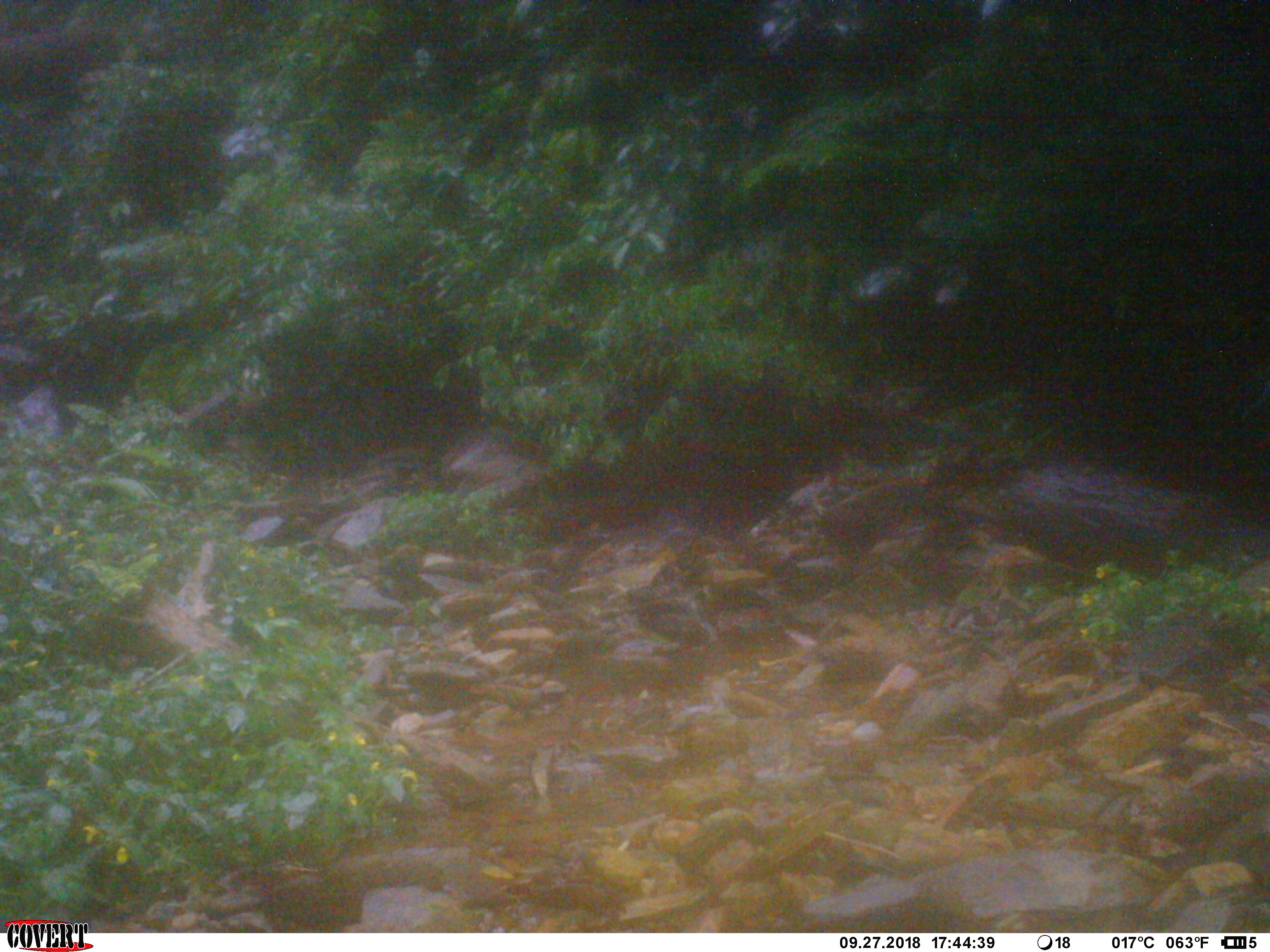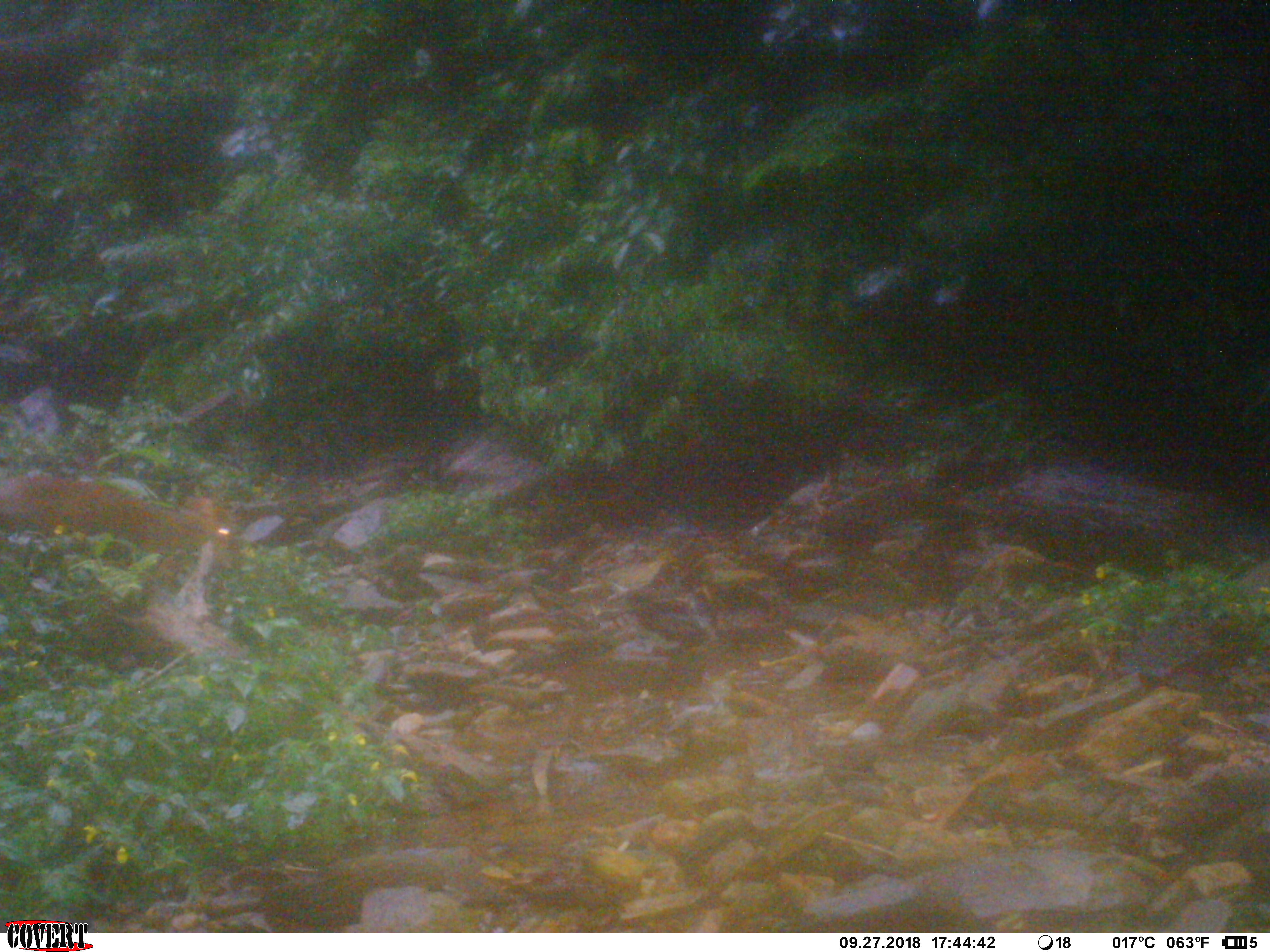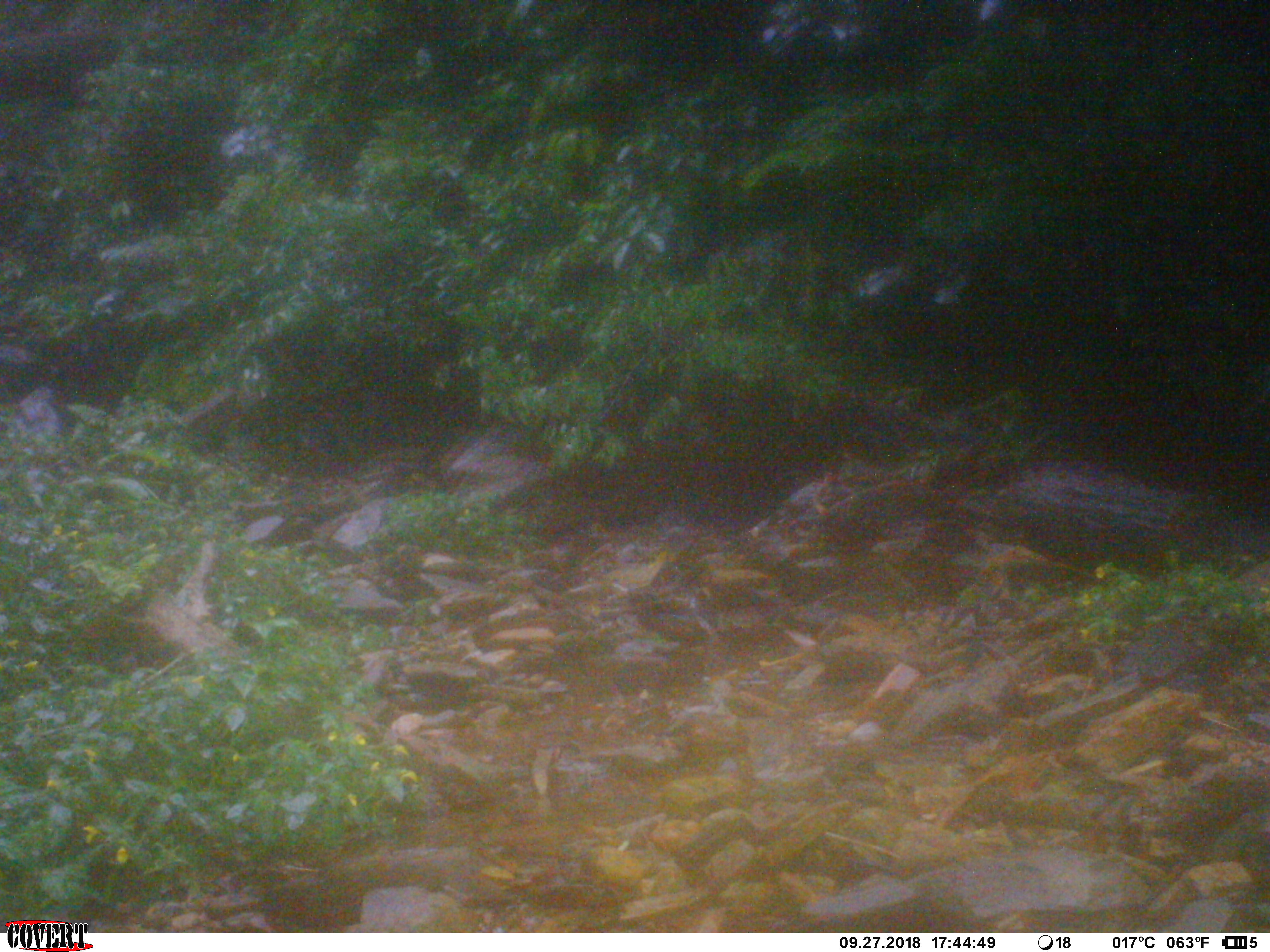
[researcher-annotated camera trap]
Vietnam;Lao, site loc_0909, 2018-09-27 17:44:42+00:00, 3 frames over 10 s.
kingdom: Animalia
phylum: Chordata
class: Mammalia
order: Artiodactyla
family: Cervidae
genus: Muntiacus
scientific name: Muntiacus rooseveltorum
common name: roosevelt's muntjac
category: roosevelts muntjac group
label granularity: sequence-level